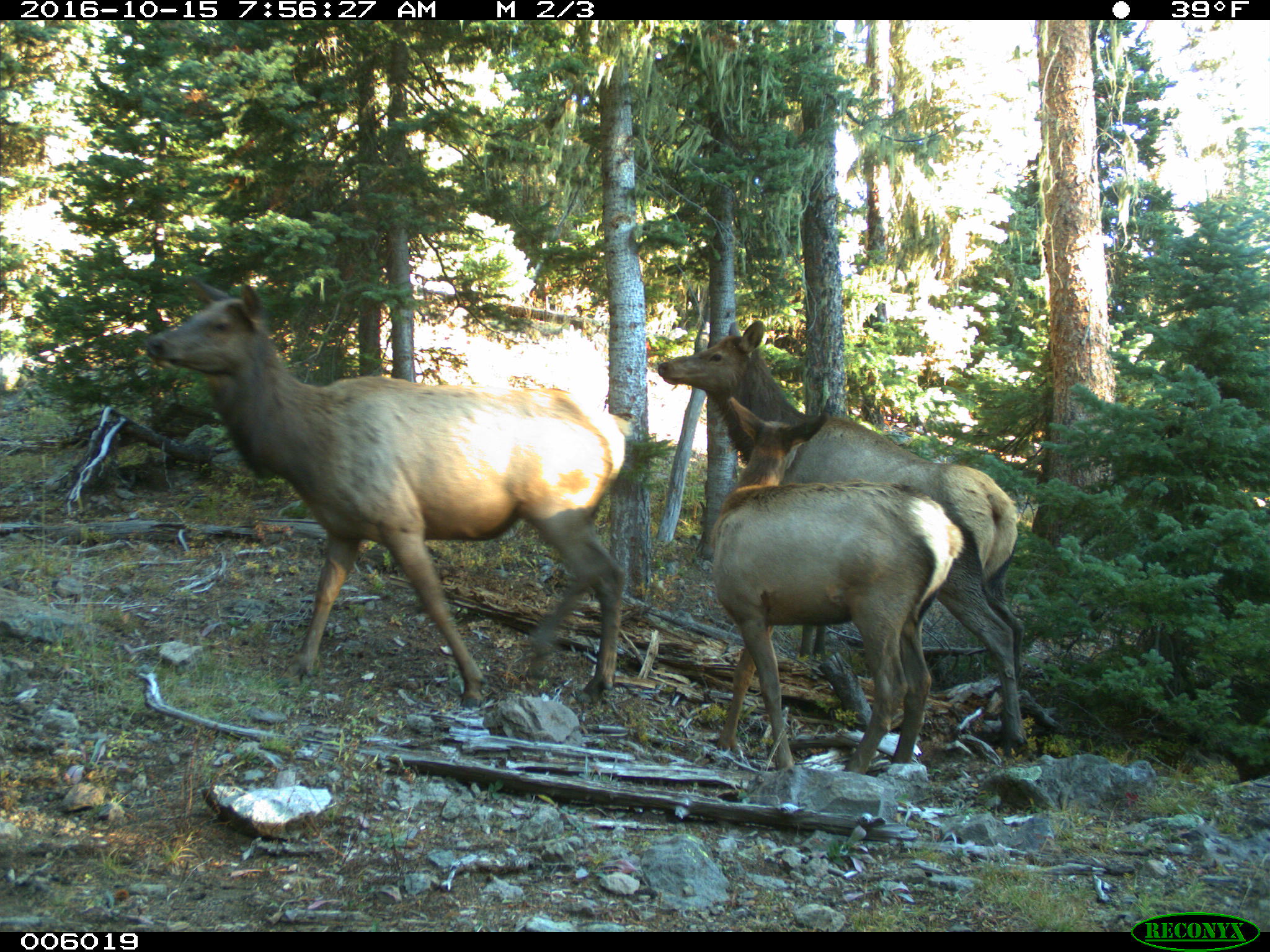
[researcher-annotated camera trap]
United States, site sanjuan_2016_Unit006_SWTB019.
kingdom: Animalia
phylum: Chordata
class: Mammalia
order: Artiodactyla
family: Cervidae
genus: Cervus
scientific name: Cervus elaphus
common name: red deer